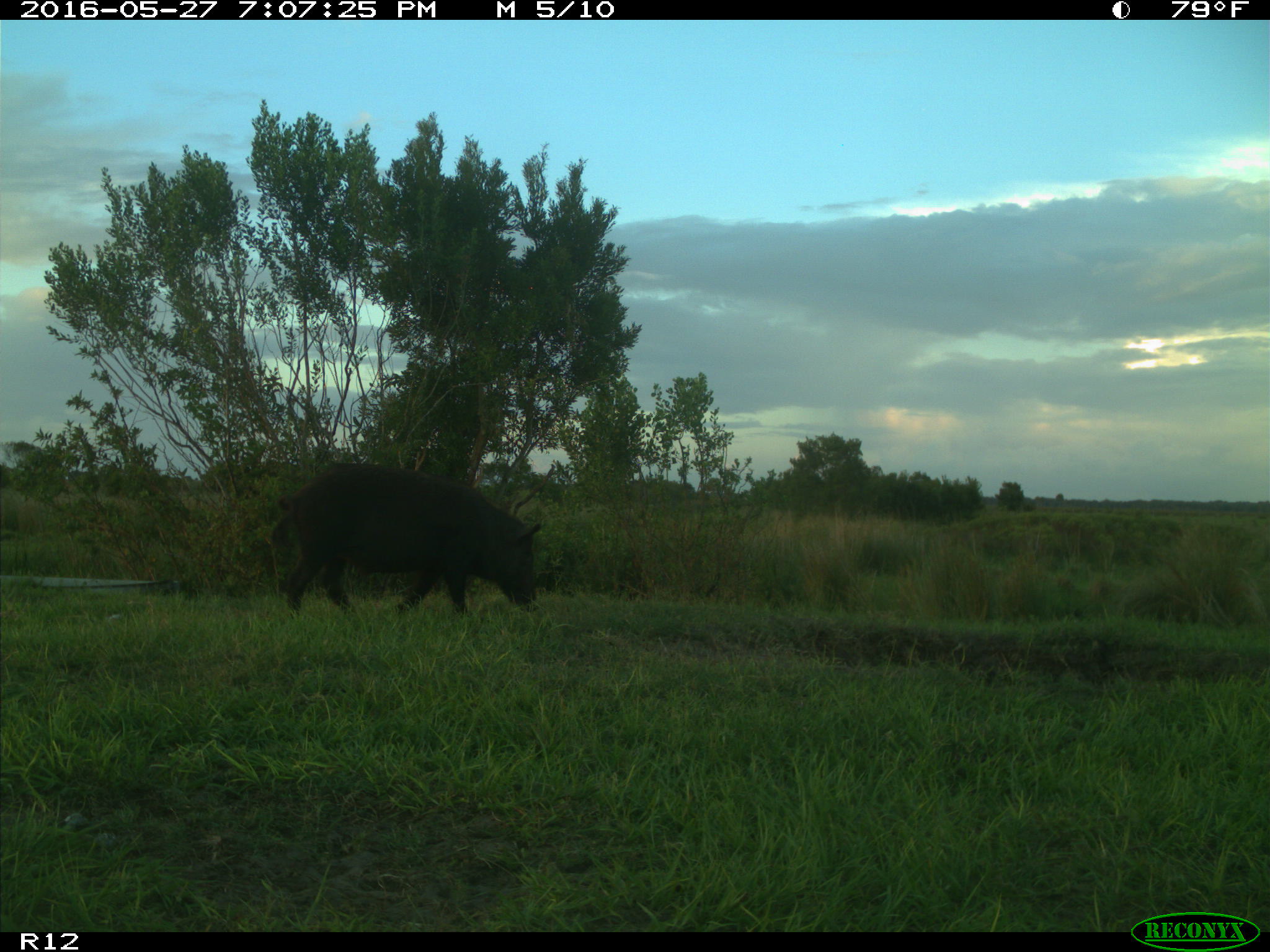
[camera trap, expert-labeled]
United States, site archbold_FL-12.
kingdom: Animalia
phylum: Chordata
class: Mammalia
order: Artiodactyla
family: Suidae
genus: Sus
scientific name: Sus scrofa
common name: wild boar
Sus scrofa (wild boar).